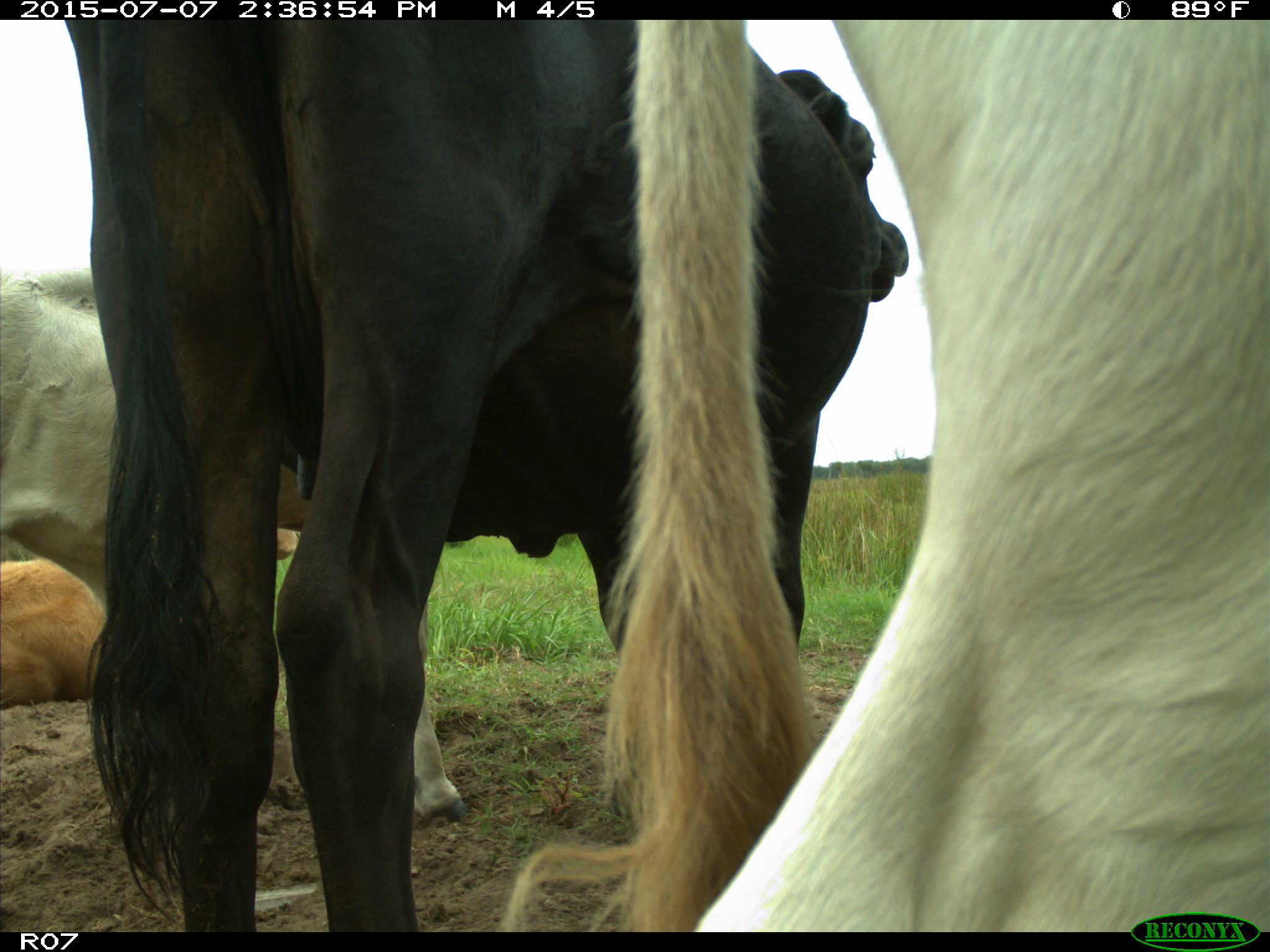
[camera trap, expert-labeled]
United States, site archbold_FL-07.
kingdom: Animalia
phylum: Chordata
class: Mammalia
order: Artiodactyla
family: Bovidae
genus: Bos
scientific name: Bos taurus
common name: domestic cow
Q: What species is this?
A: Bos taurus (domestic cow).